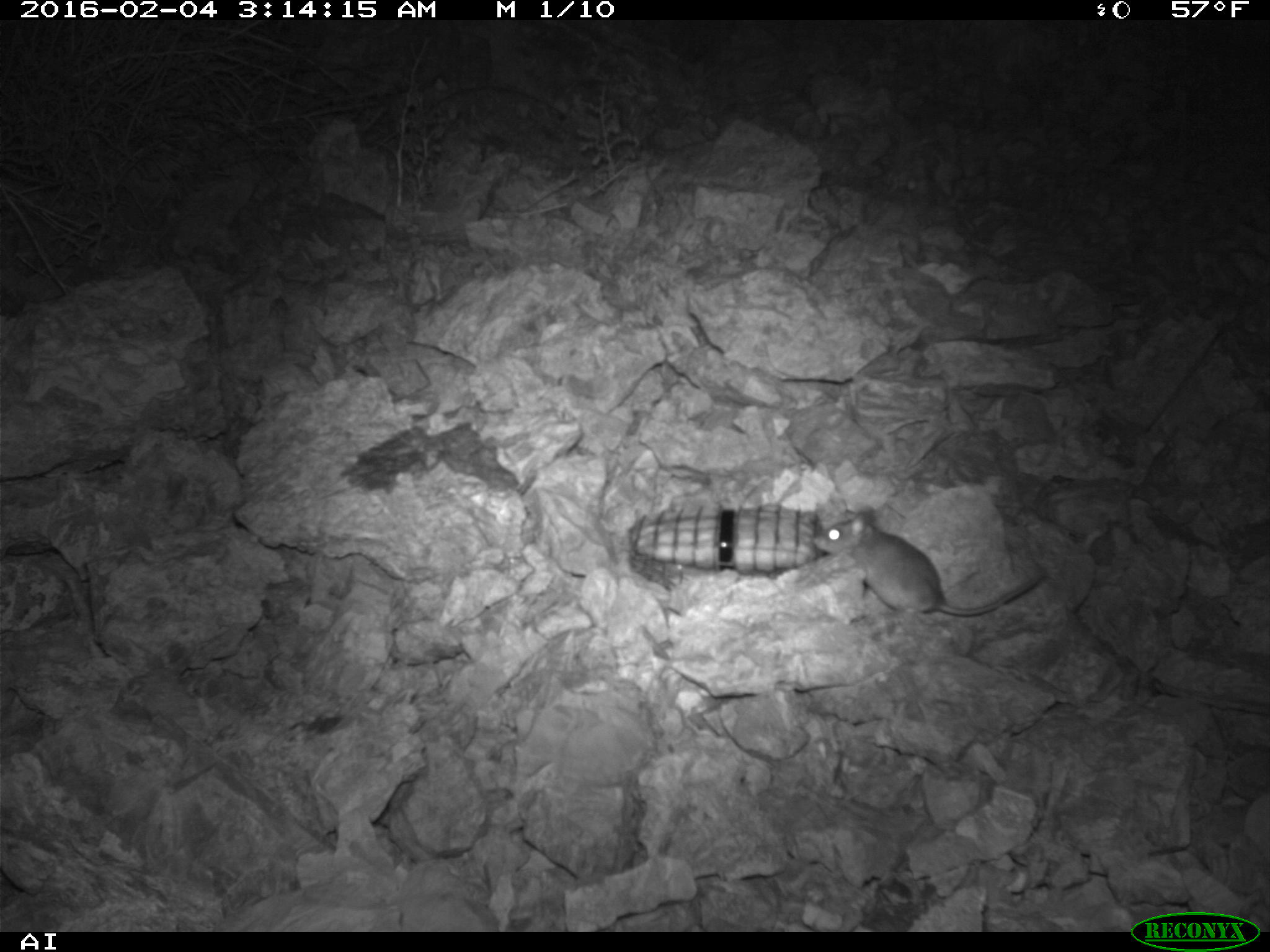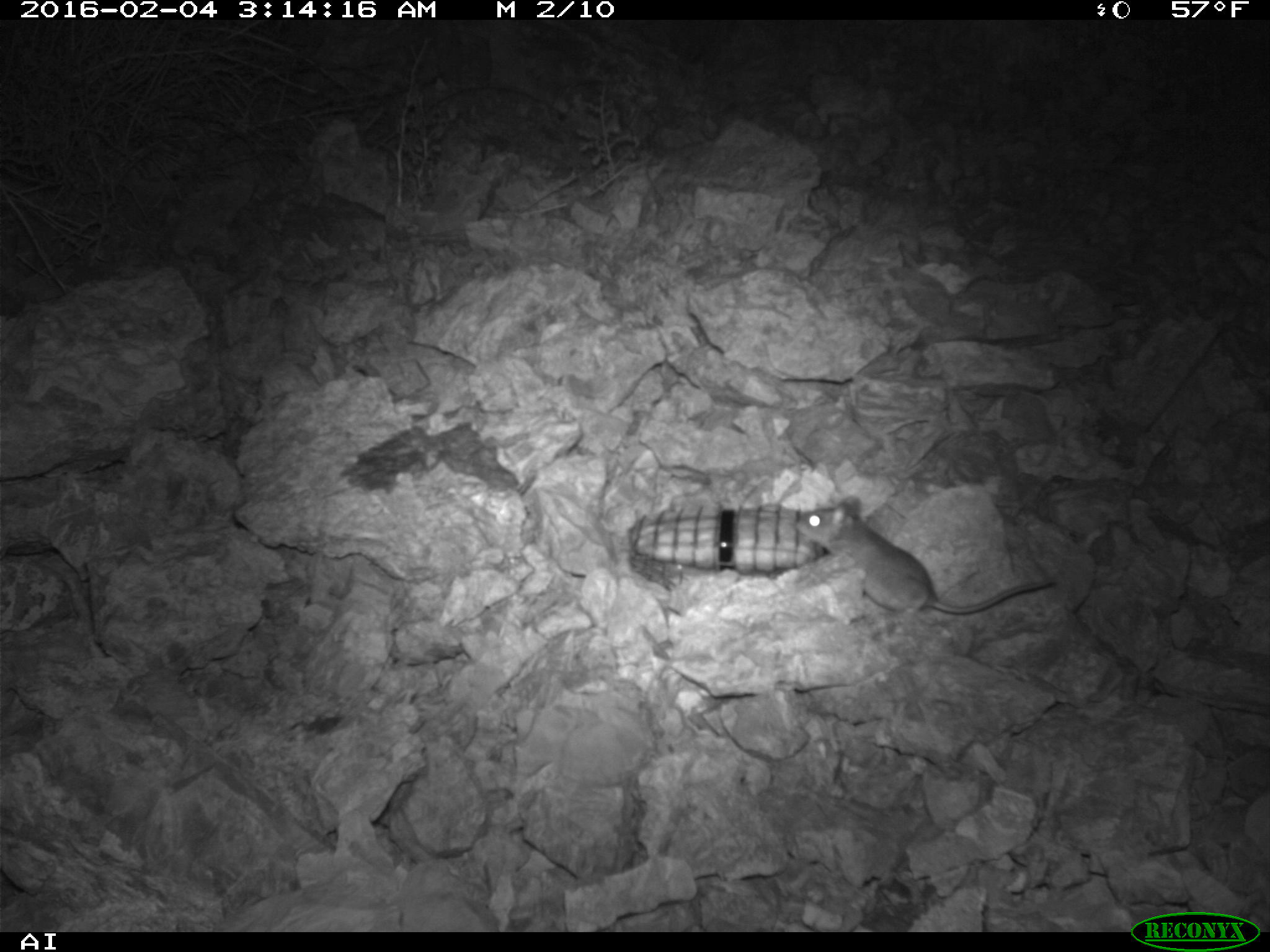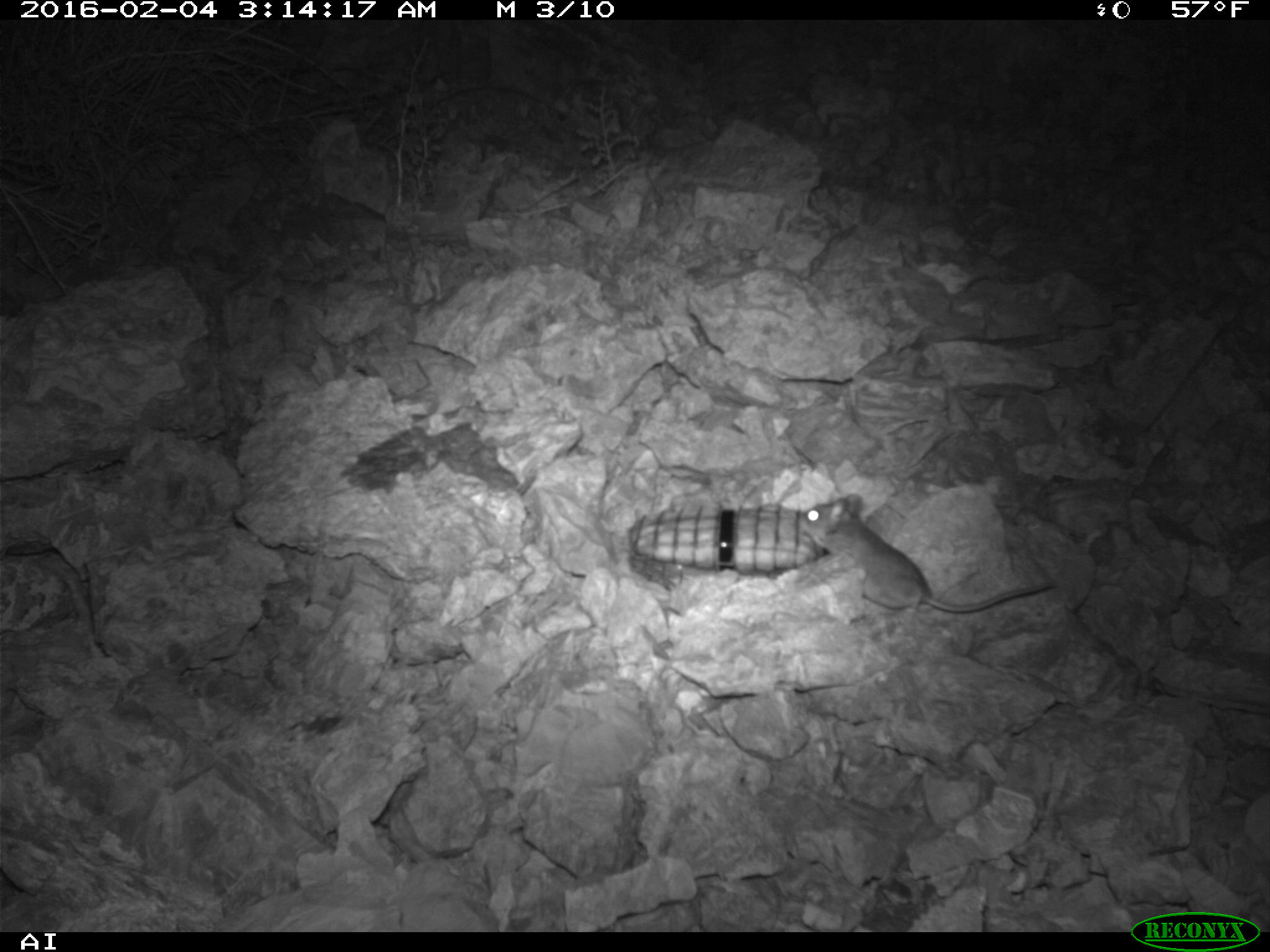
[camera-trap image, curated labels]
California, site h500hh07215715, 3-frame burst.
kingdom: Animalia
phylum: Chordata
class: Mammalia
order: Rodentia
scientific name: Rodentia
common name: rodent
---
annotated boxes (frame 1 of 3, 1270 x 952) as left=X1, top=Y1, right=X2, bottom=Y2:
rodent: left=812, top=505, right=1047, bottom=617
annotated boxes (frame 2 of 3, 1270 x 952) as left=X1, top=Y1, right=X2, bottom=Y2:
rodent: left=793, top=493, right=1059, bottom=625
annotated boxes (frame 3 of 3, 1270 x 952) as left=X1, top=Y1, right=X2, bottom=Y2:
rodent: left=801, top=491, right=1054, bottom=614